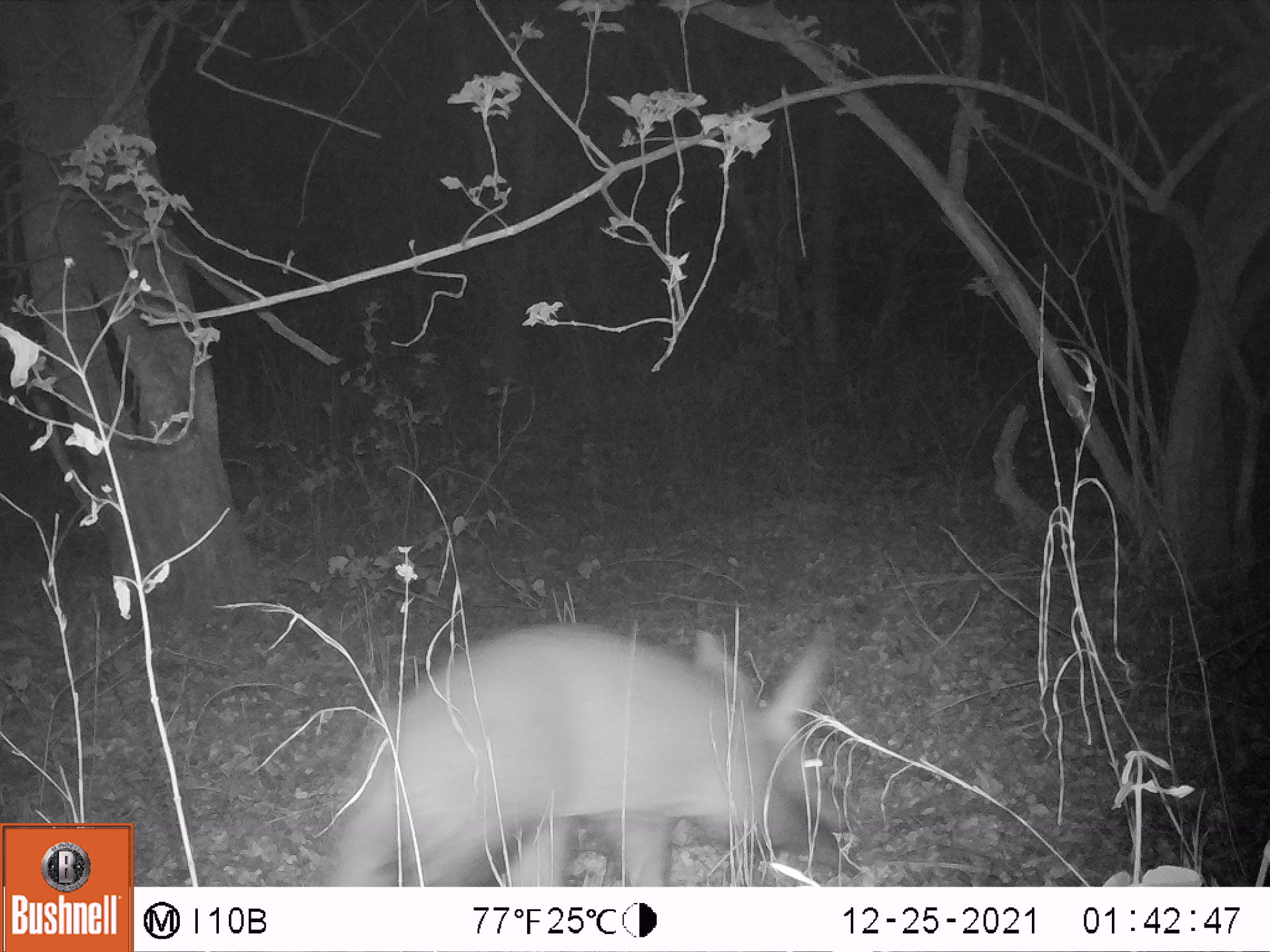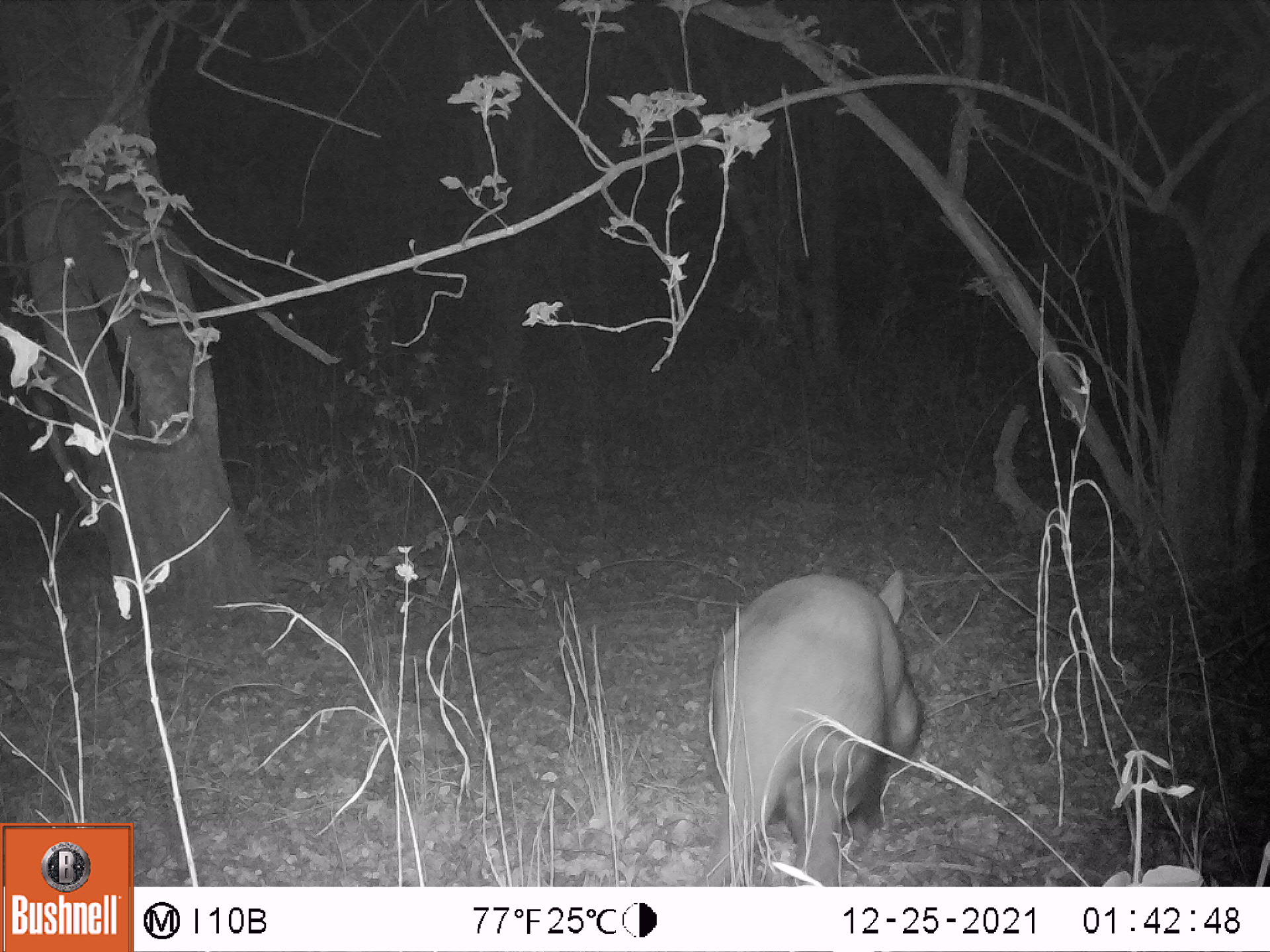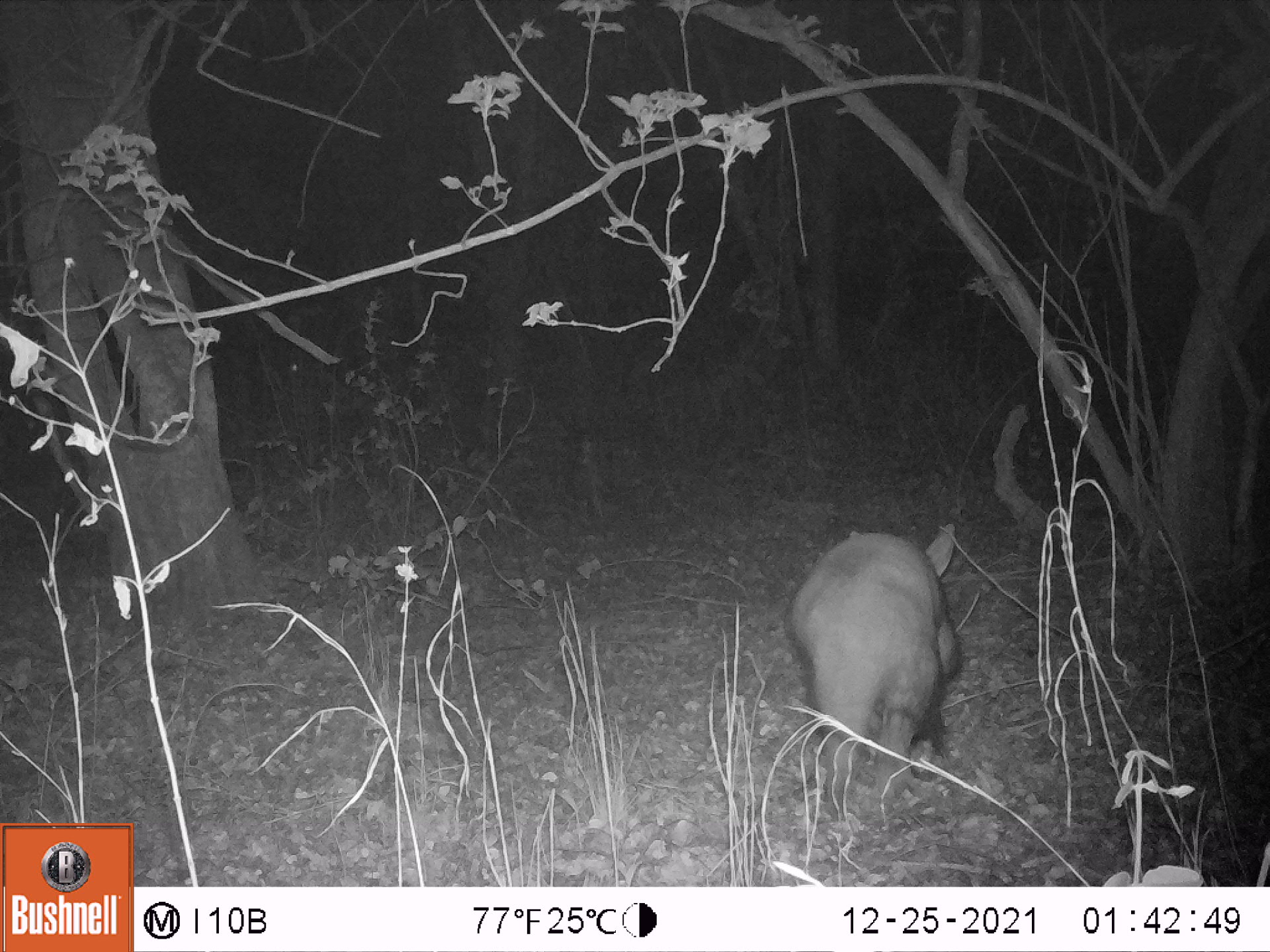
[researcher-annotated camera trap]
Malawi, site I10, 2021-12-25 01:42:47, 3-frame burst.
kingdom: Animalia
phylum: Chordata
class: Mammalia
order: Tubulidentata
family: Orycteropodidae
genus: Orycteropus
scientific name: Orycteropus afer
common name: aardvark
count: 1